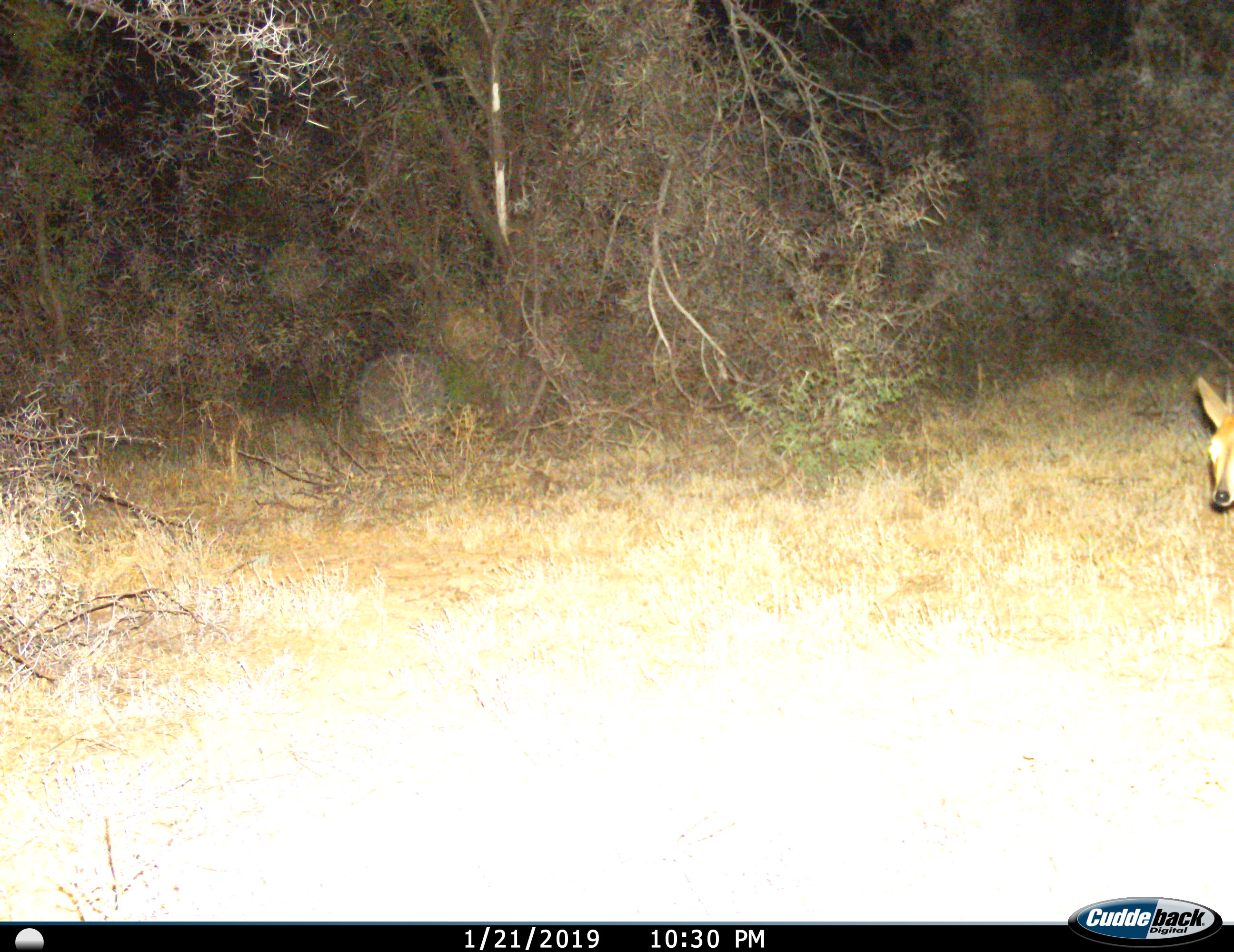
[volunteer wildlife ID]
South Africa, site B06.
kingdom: Animalia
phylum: Chordata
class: Mammalia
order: Artiodactyla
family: Bovidae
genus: Sylvicapra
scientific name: Sylvicapra grimmia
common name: common grey duiker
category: duikercommongrey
Duikercommongrey (common grey duiker) (Sylvicapra grimmia), count 1. Behavior (volunteer vote fractions): standing 50%, resting 0%, moving 50%, interacting 0%. Young present (vote fraction): 0%. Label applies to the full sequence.